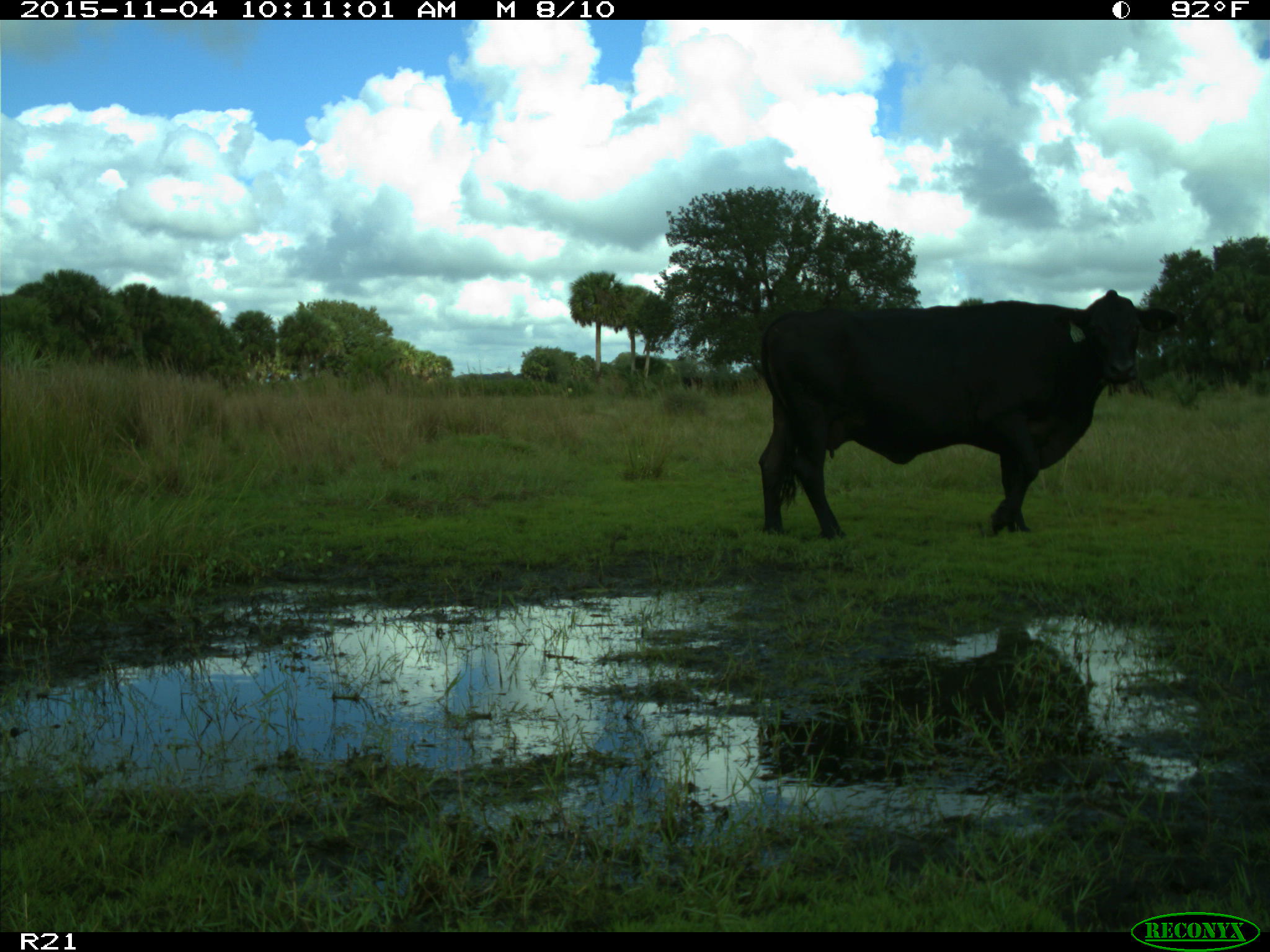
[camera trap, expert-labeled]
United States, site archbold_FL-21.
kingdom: Animalia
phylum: Chordata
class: Mammalia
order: Artiodactyla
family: Bovidae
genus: Bos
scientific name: Bos taurus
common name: domestic cow